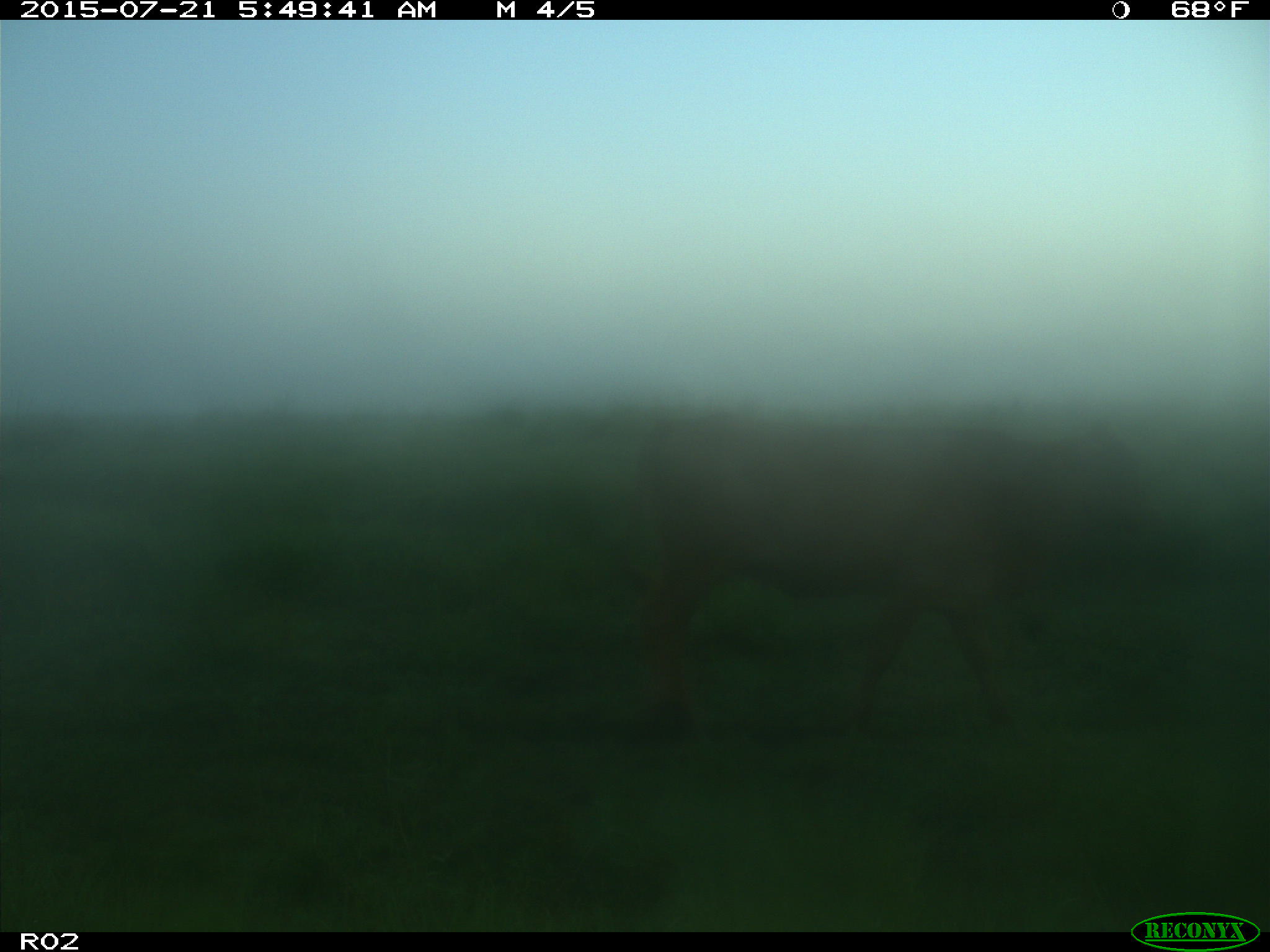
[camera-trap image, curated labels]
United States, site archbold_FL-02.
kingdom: Animalia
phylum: Chordata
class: Mammalia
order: Artiodactyla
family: Bovidae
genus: Bos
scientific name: Bos taurus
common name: domestic cow